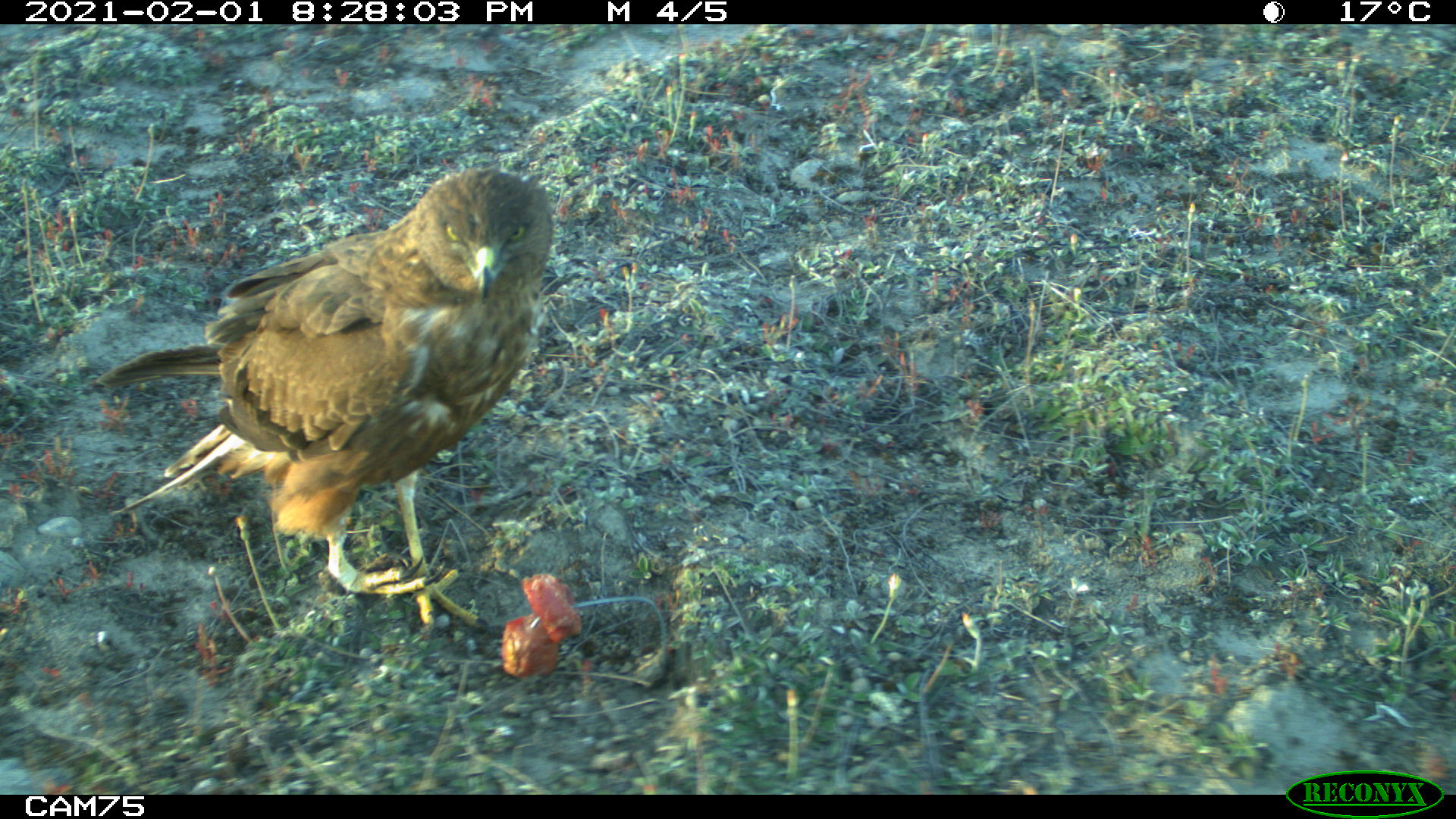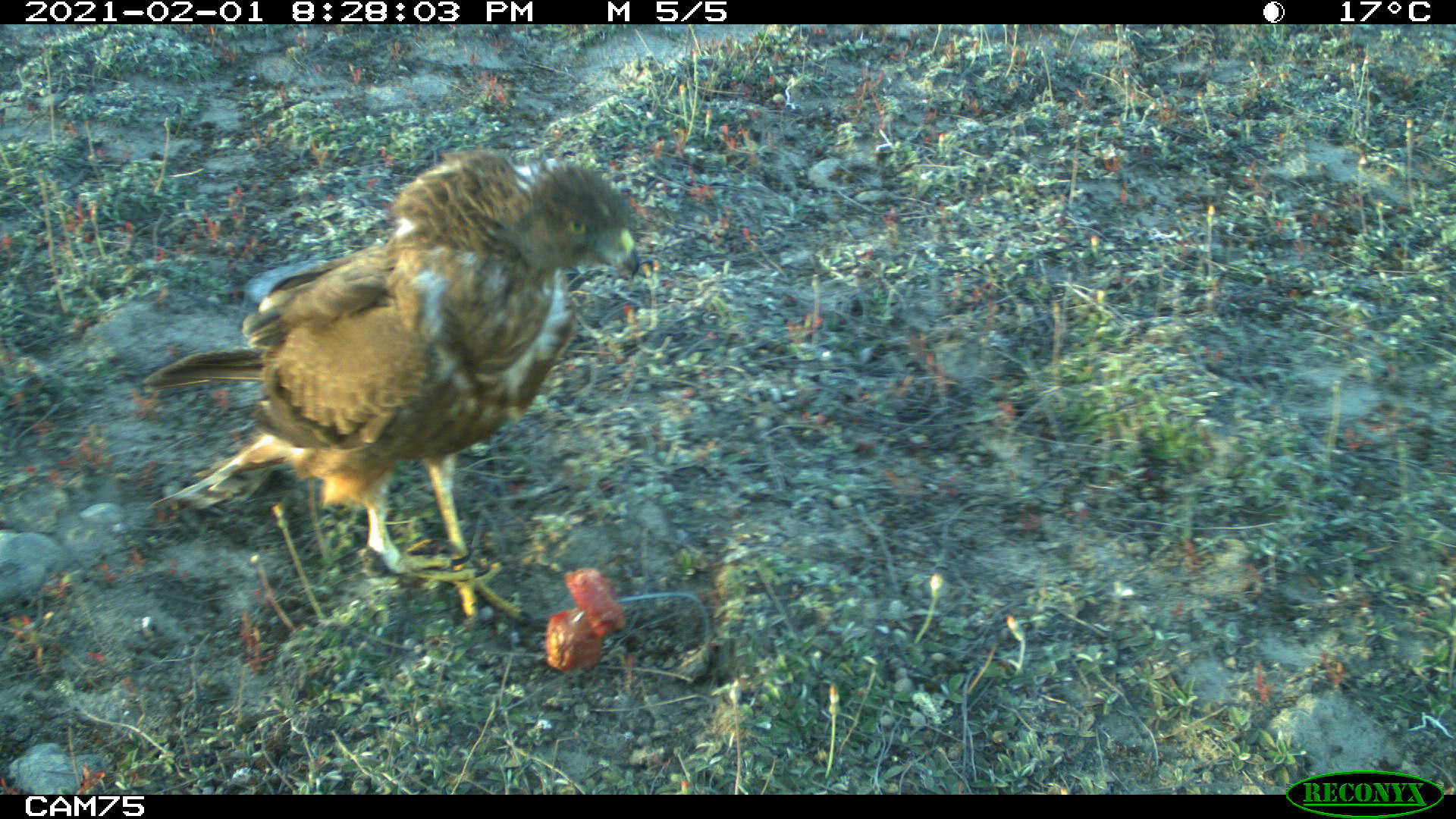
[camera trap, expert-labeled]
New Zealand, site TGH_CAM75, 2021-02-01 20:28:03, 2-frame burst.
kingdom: Animalia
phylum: Chordata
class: Aves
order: Accipitriformes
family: Accipitridae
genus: Circus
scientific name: Circus approximans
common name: swamp harrier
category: harrier